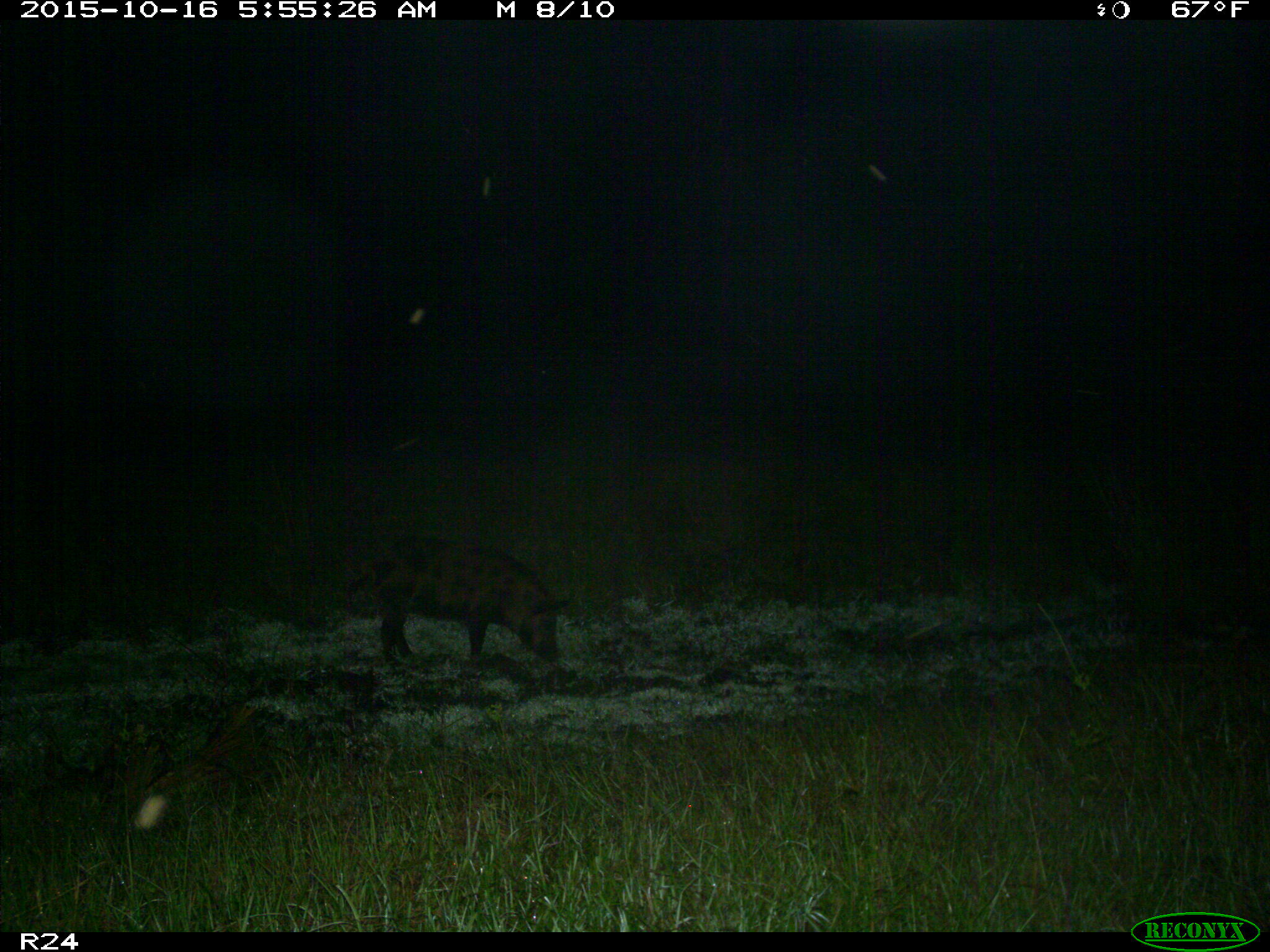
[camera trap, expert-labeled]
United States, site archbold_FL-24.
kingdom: Animalia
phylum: Chordata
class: Mammalia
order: Artiodactyla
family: Suidae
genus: Sus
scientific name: Sus scrofa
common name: wild boar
Sus scrofa (wild boar).